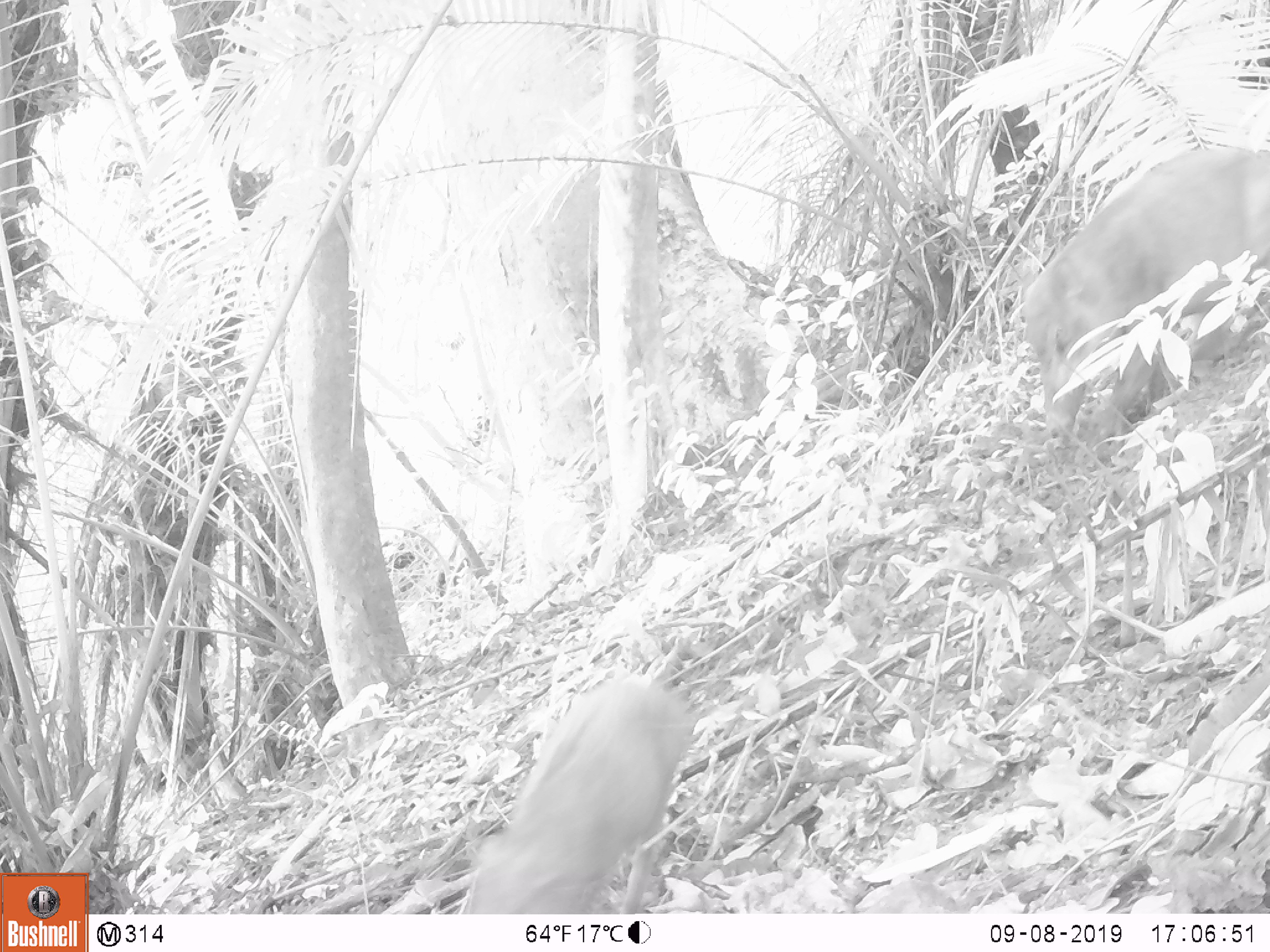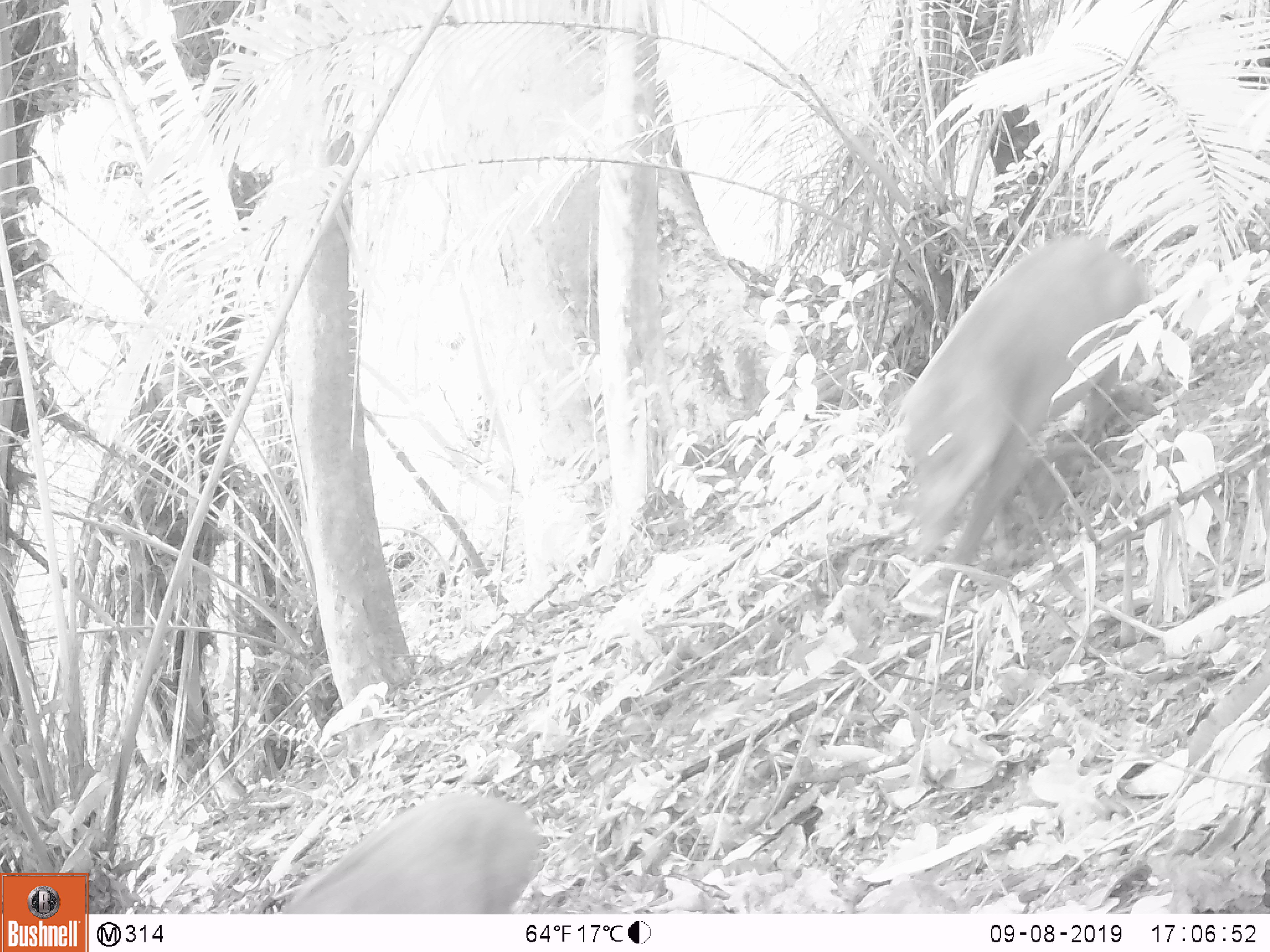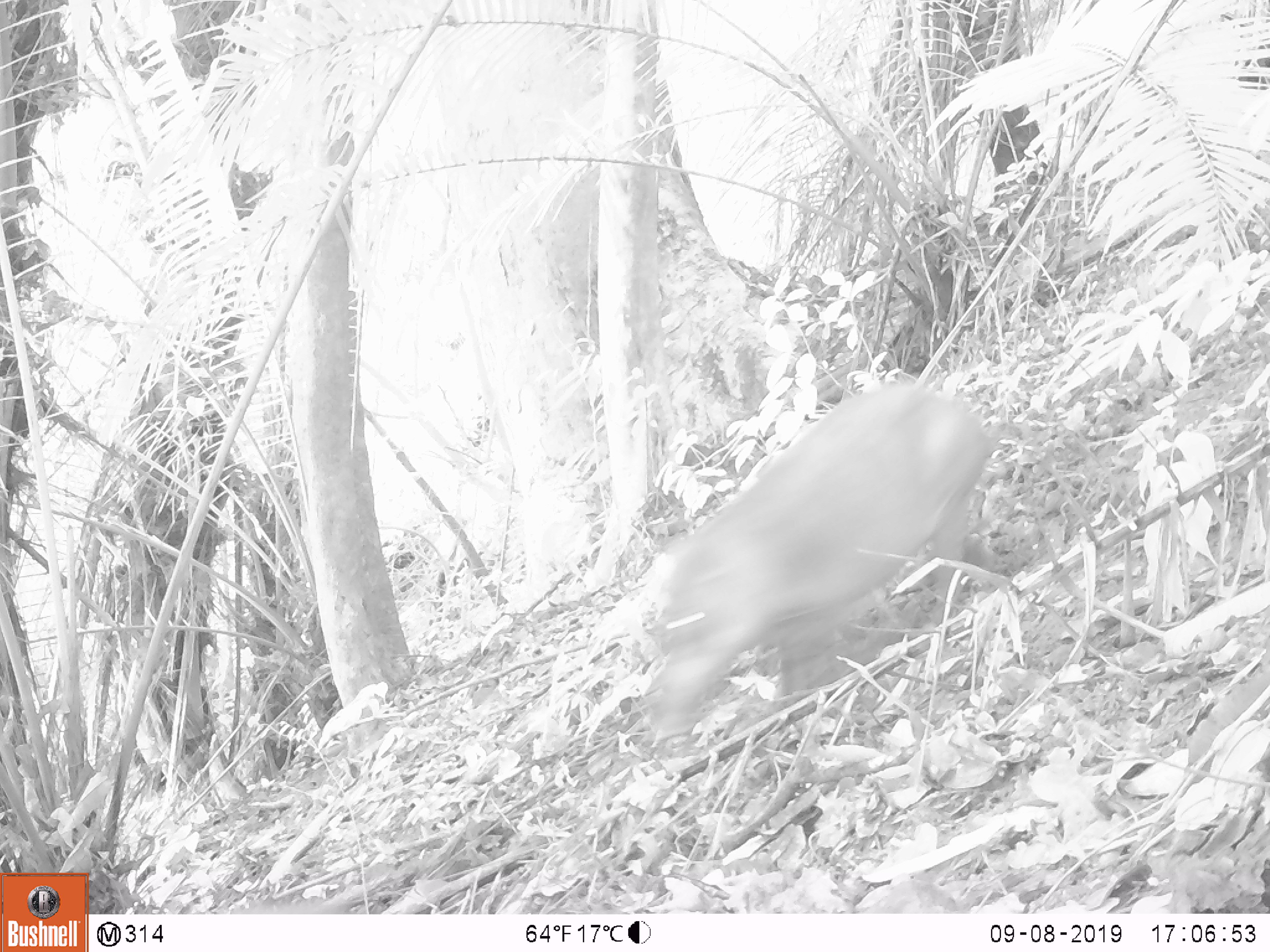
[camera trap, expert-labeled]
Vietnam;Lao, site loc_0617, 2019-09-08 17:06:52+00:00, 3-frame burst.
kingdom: Animalia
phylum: Chordata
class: Mammalia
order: Artiodactyla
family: Suidae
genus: Sus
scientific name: Sus scrofa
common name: eurasian wild pig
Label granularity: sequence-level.